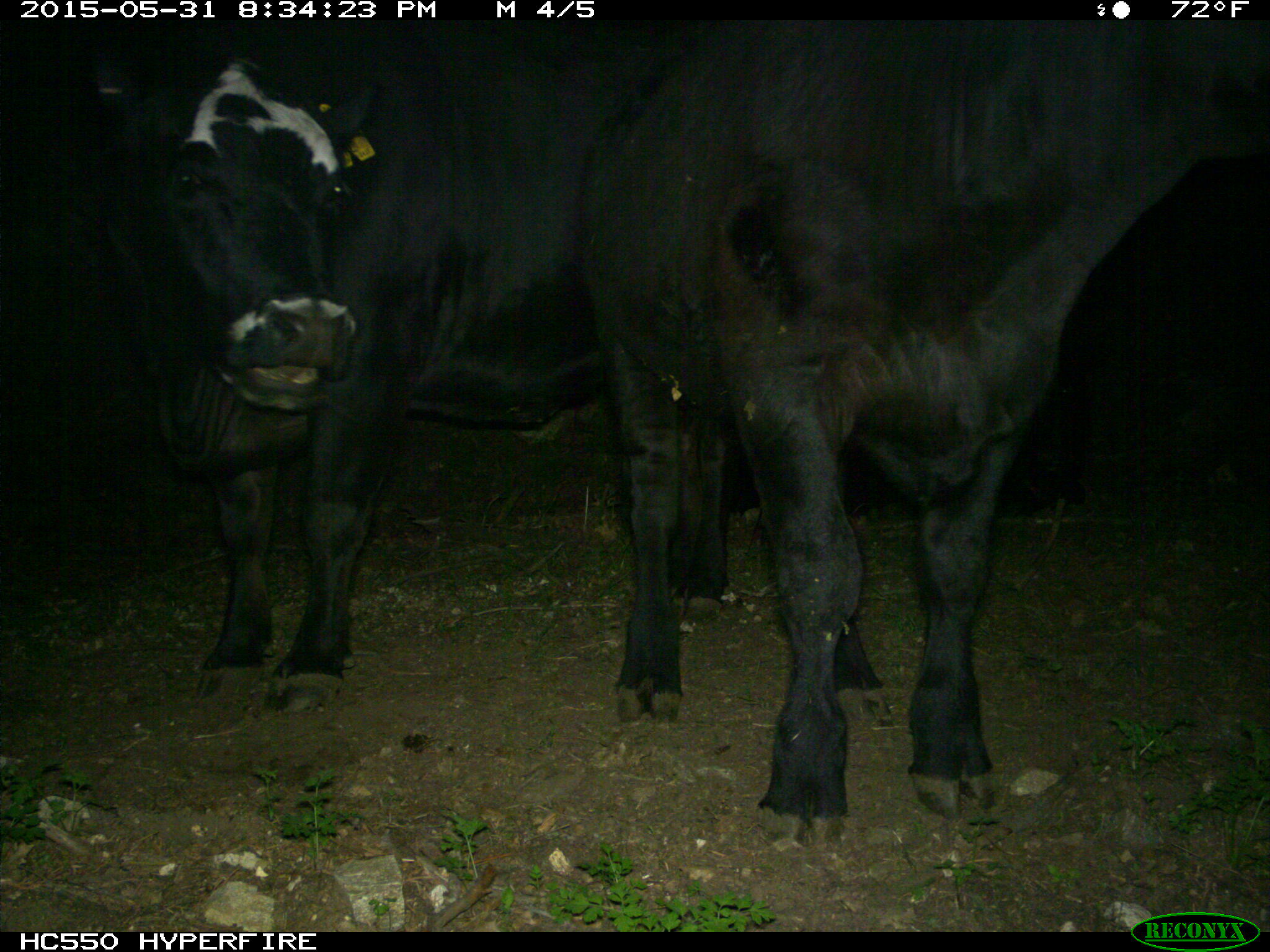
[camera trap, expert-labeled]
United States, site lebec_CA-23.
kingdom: Animalia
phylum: Chordata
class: Mammalia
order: Artiodactyla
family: Bovidae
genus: Bos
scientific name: Bos taurus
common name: domestic cow